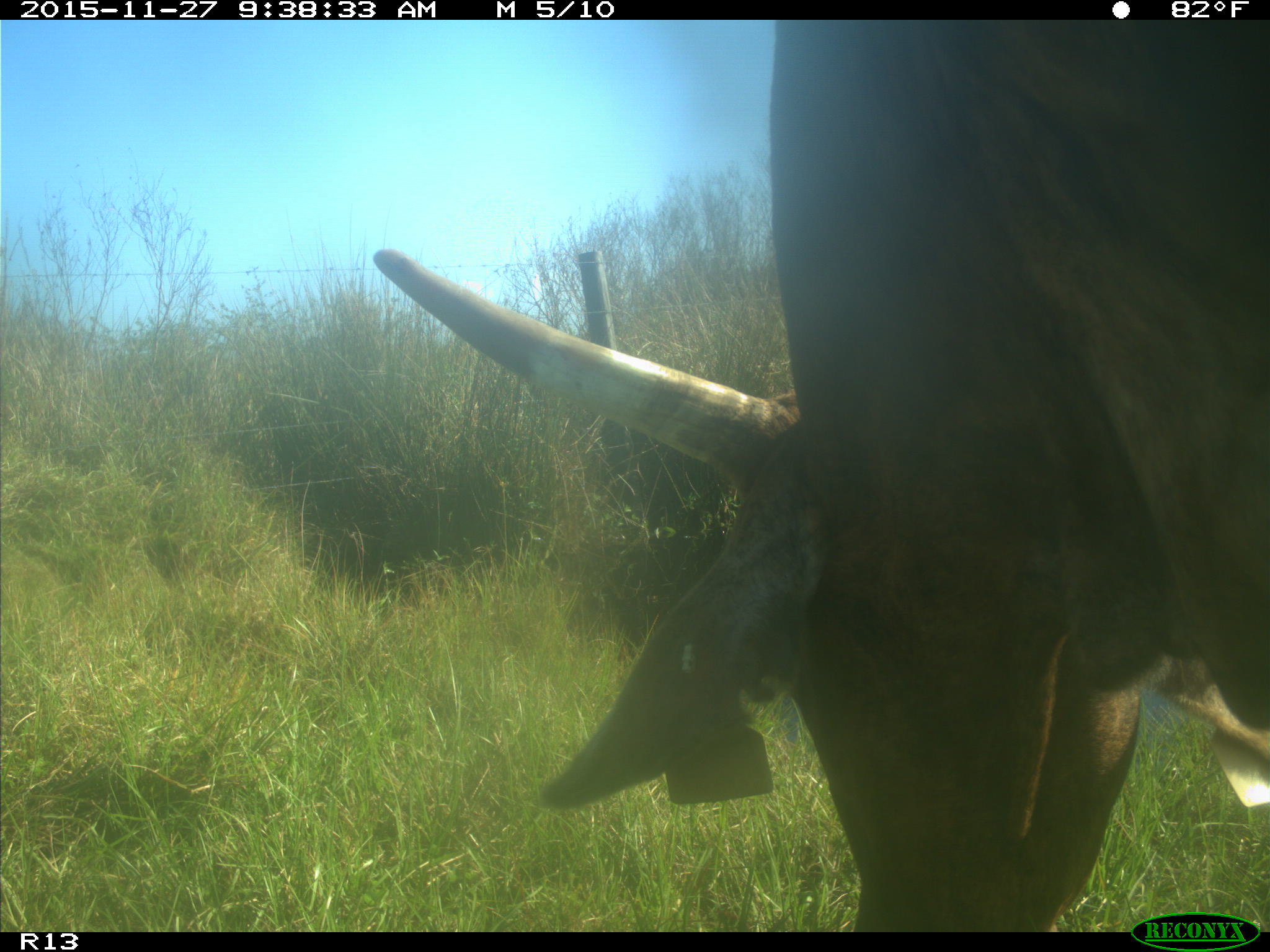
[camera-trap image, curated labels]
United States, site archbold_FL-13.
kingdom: Animalia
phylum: Chordata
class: Mammalia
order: Artiodactyla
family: Bovidae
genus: Bos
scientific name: Bos taurus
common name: domestic cow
Bos taurus (domestic cow).